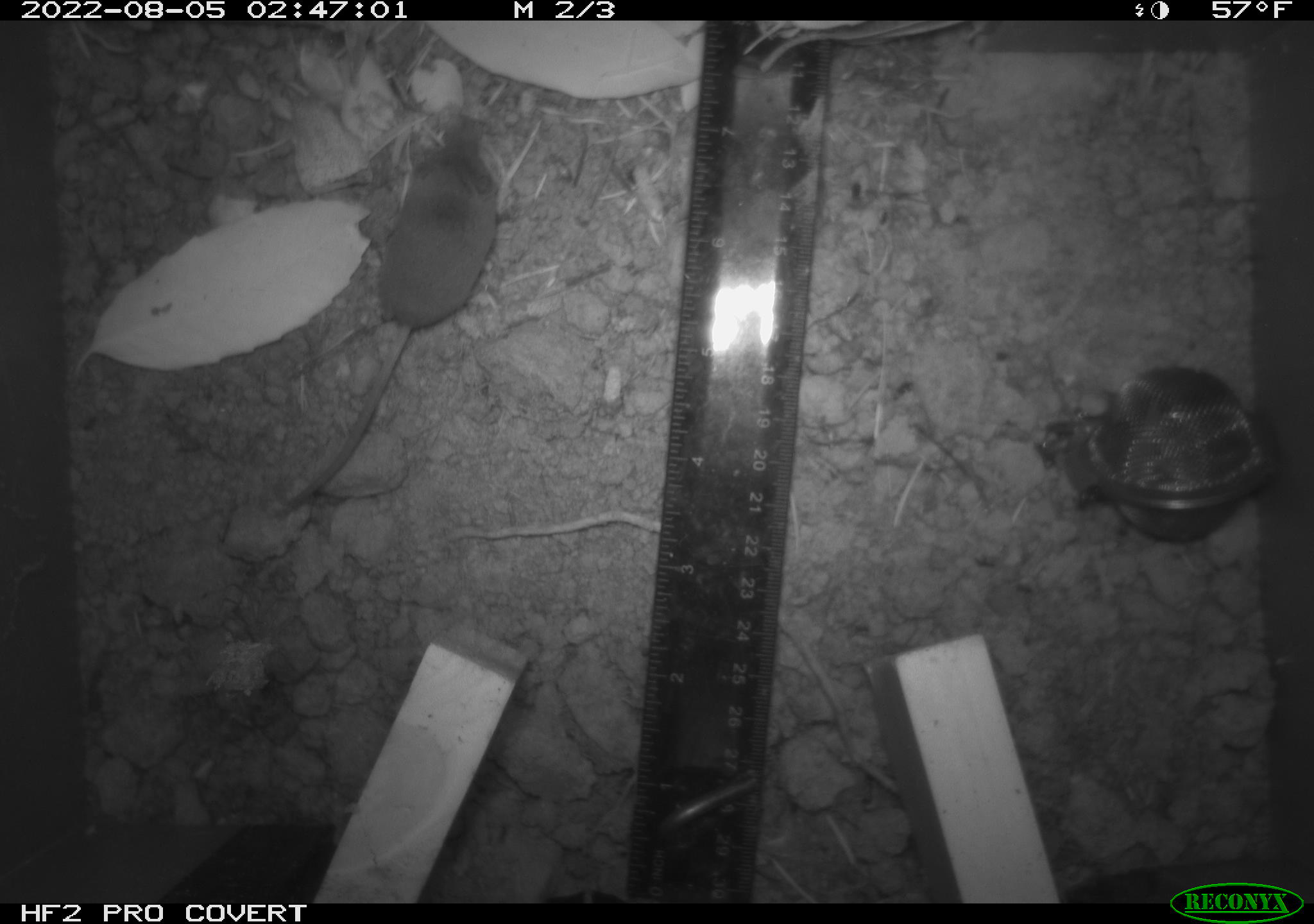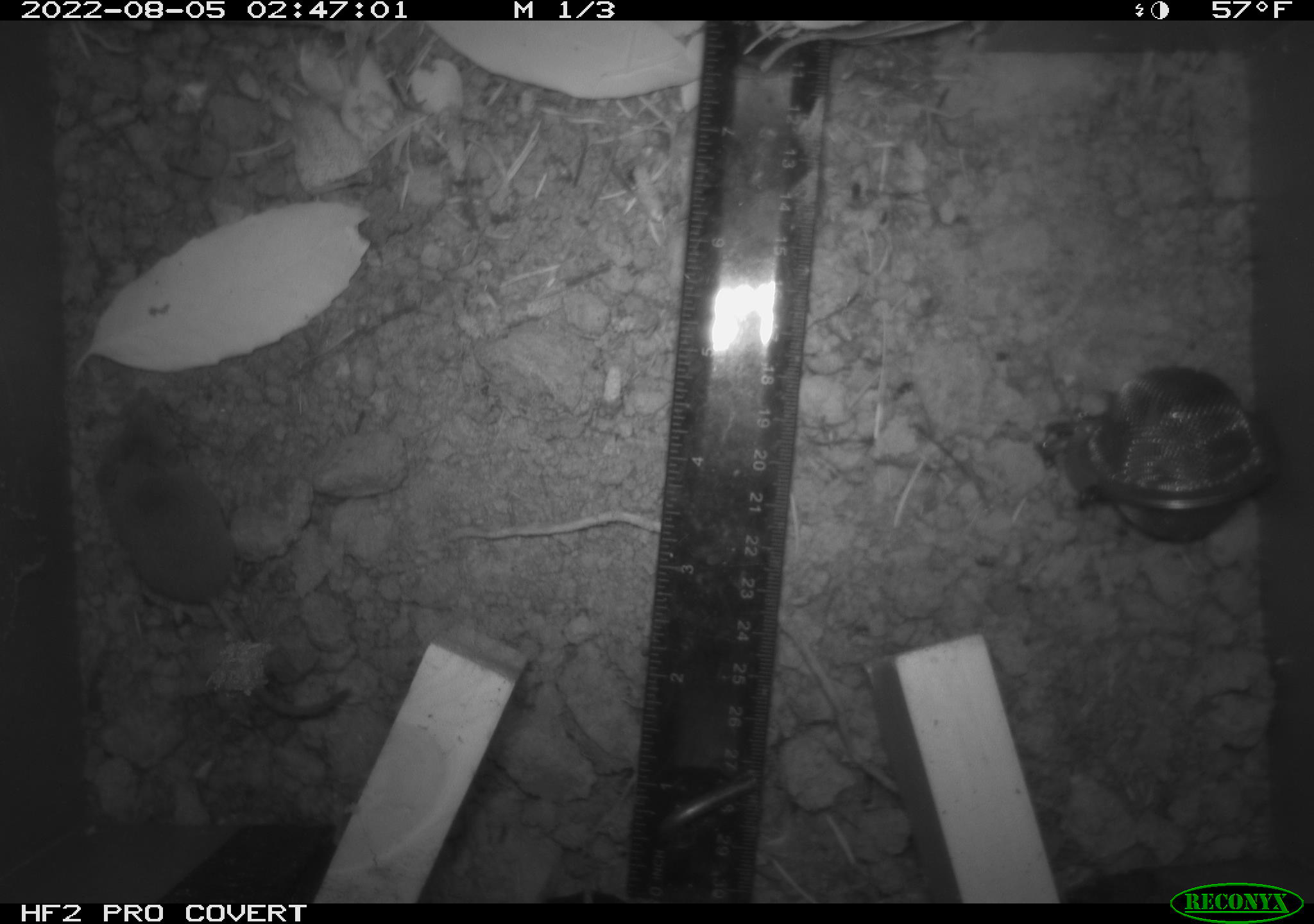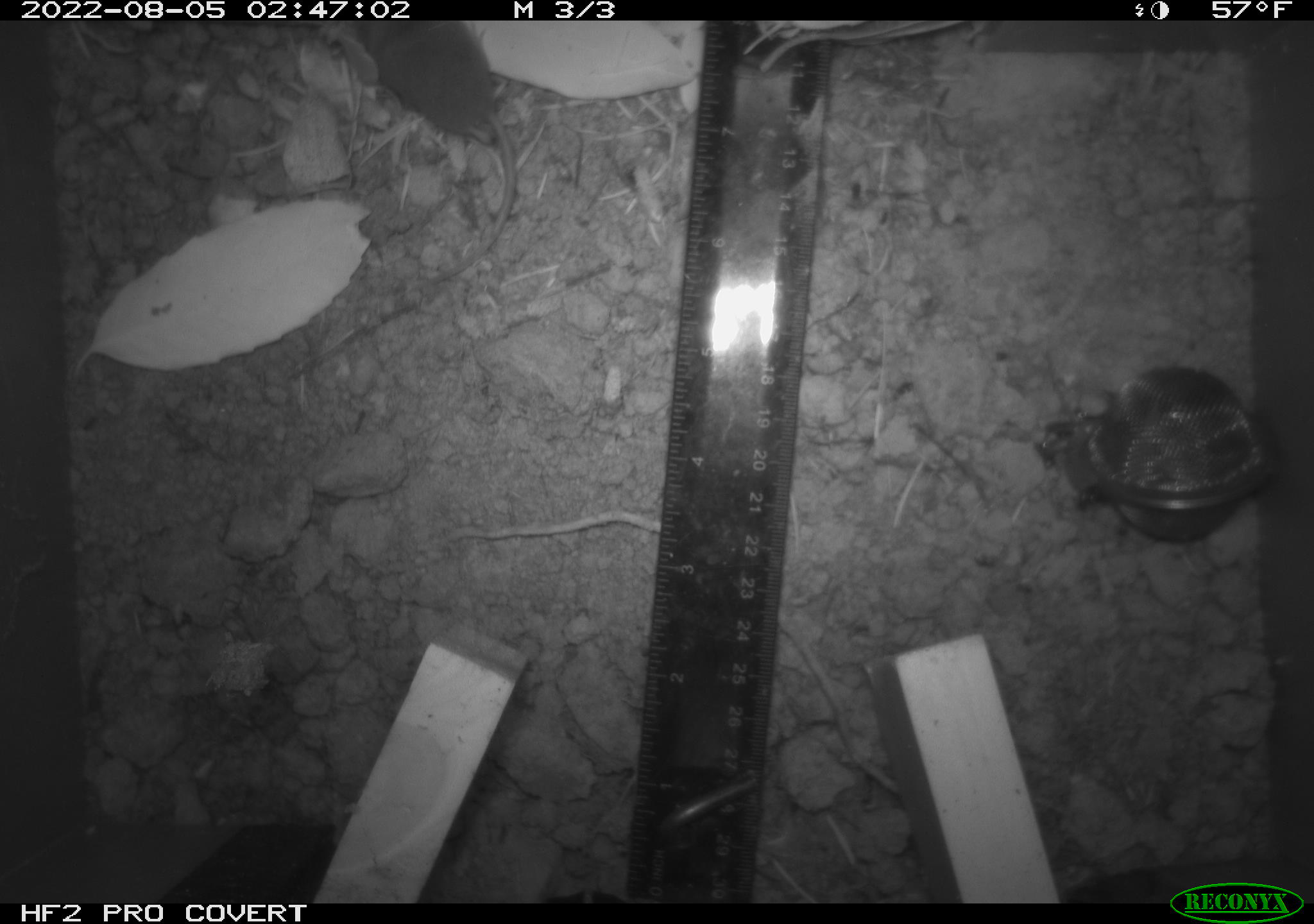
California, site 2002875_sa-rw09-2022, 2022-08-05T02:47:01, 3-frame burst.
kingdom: Animalia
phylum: Chordata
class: Mammalia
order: Eulipotyphla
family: Soricidae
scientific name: Soricidae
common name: shrews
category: soricidae family